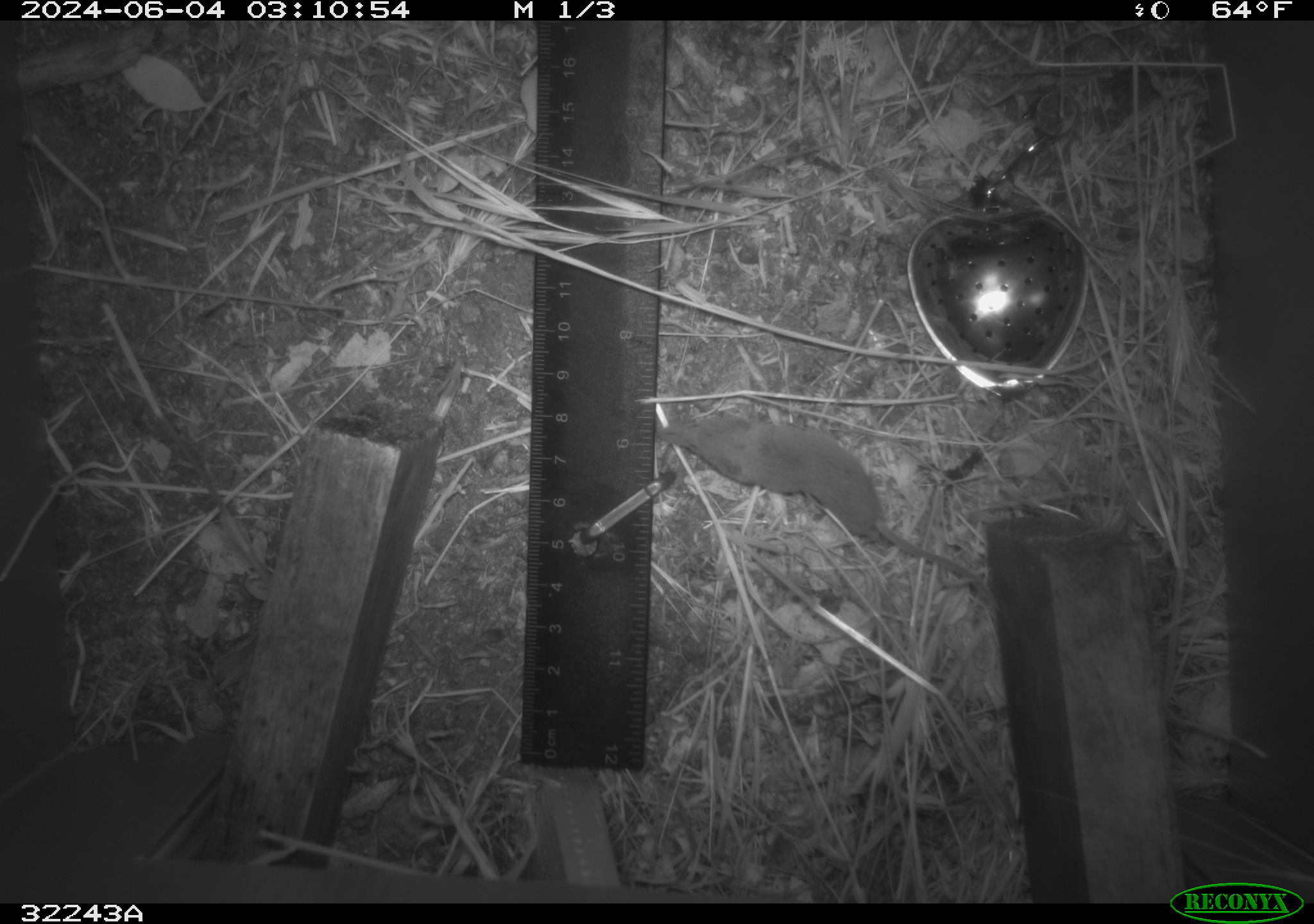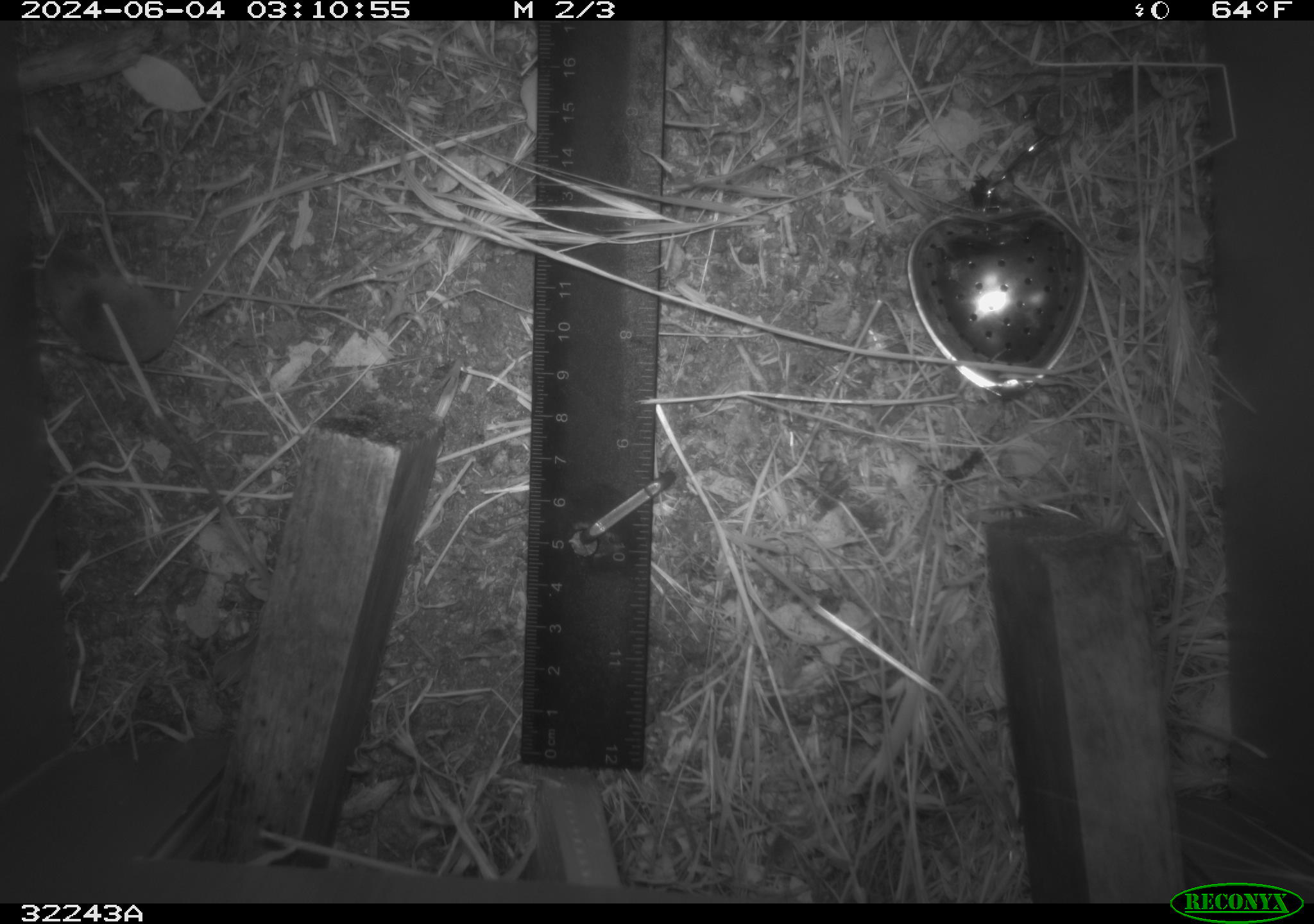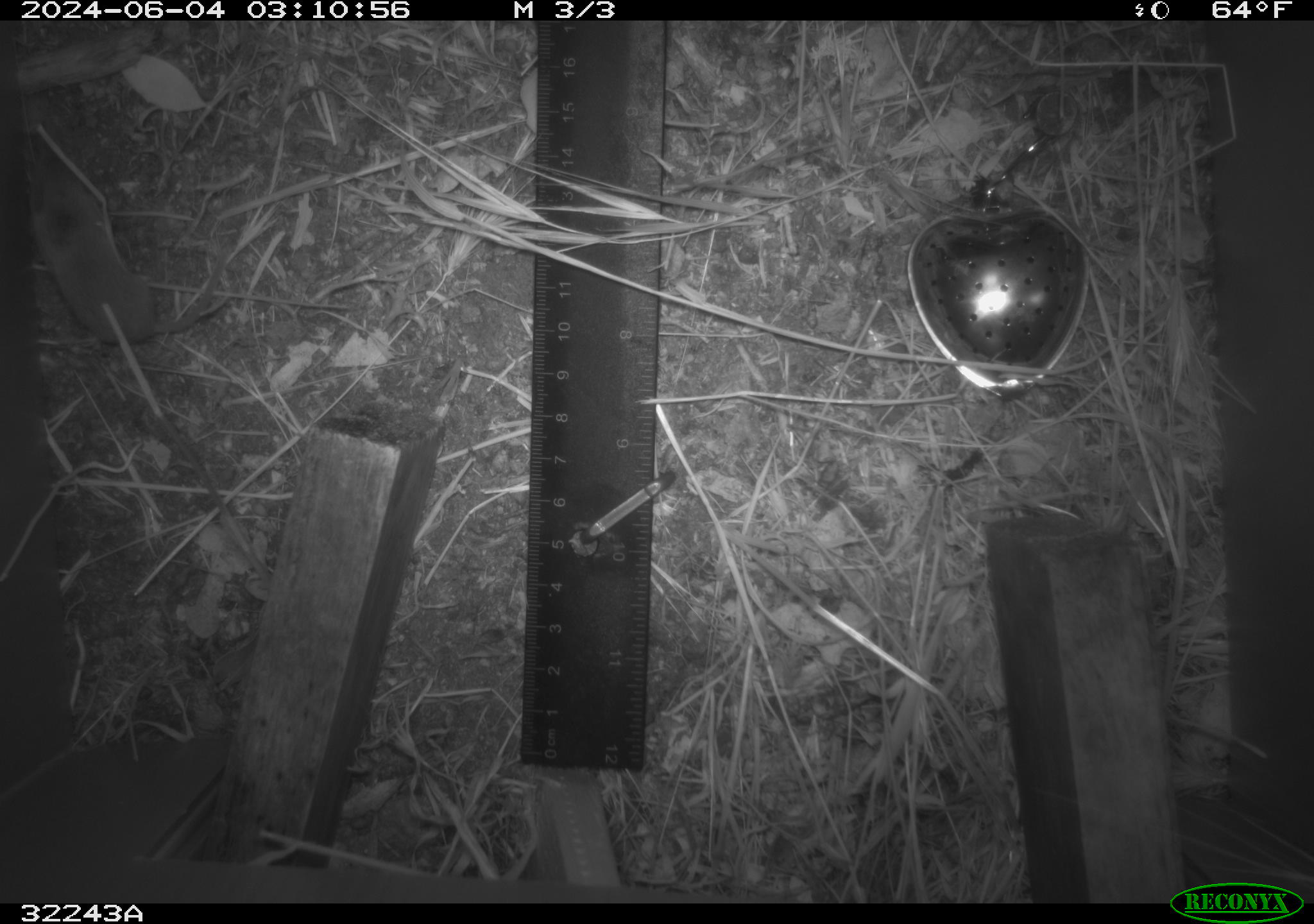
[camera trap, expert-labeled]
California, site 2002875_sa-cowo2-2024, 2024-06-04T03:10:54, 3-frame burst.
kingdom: Animalia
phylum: Chordata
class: Mammalia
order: Eulipotyphla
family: Soricidae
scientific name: Soricidae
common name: shrews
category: soricidae family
Soricidae family (shrews) (Soricidae).